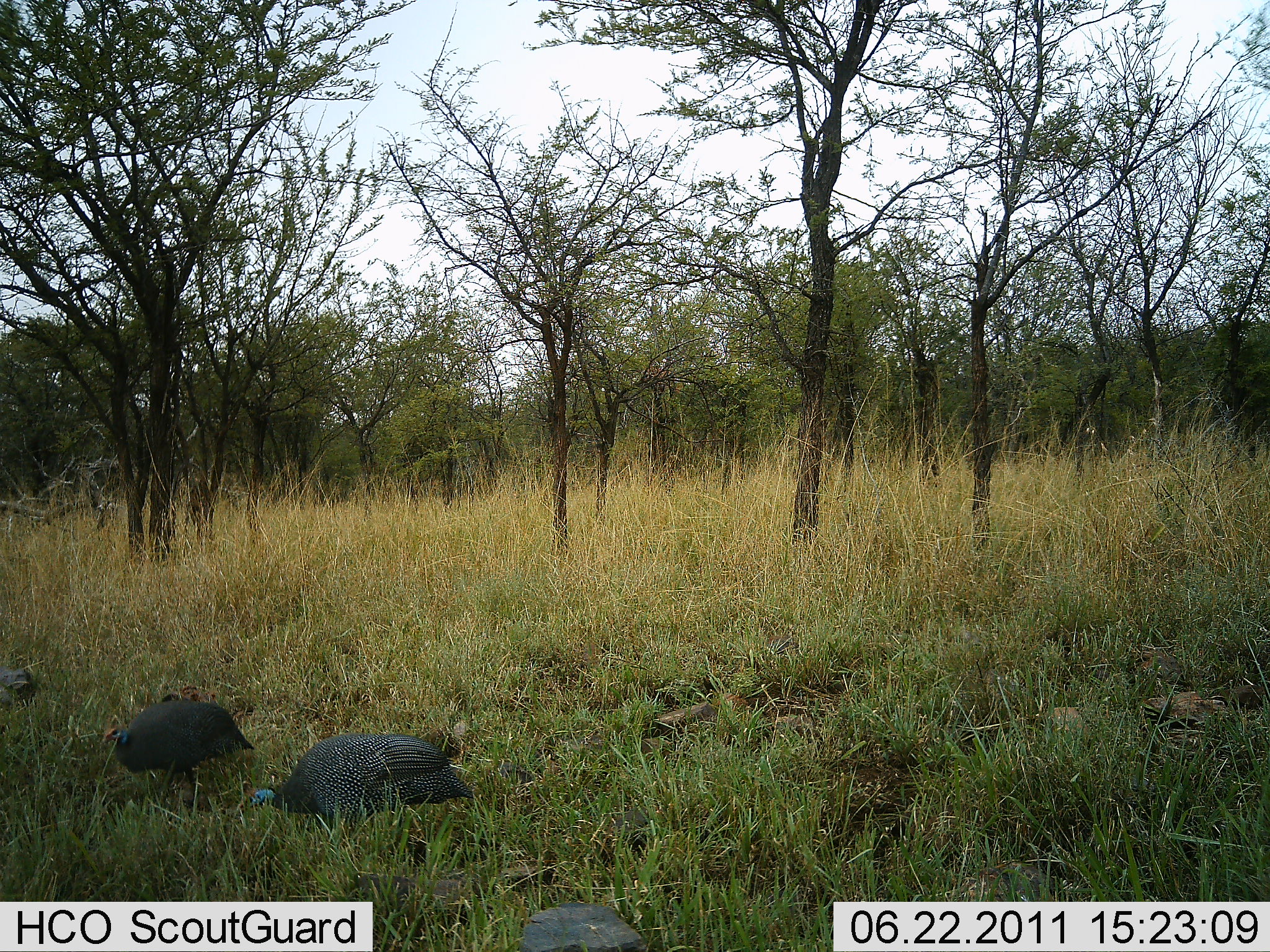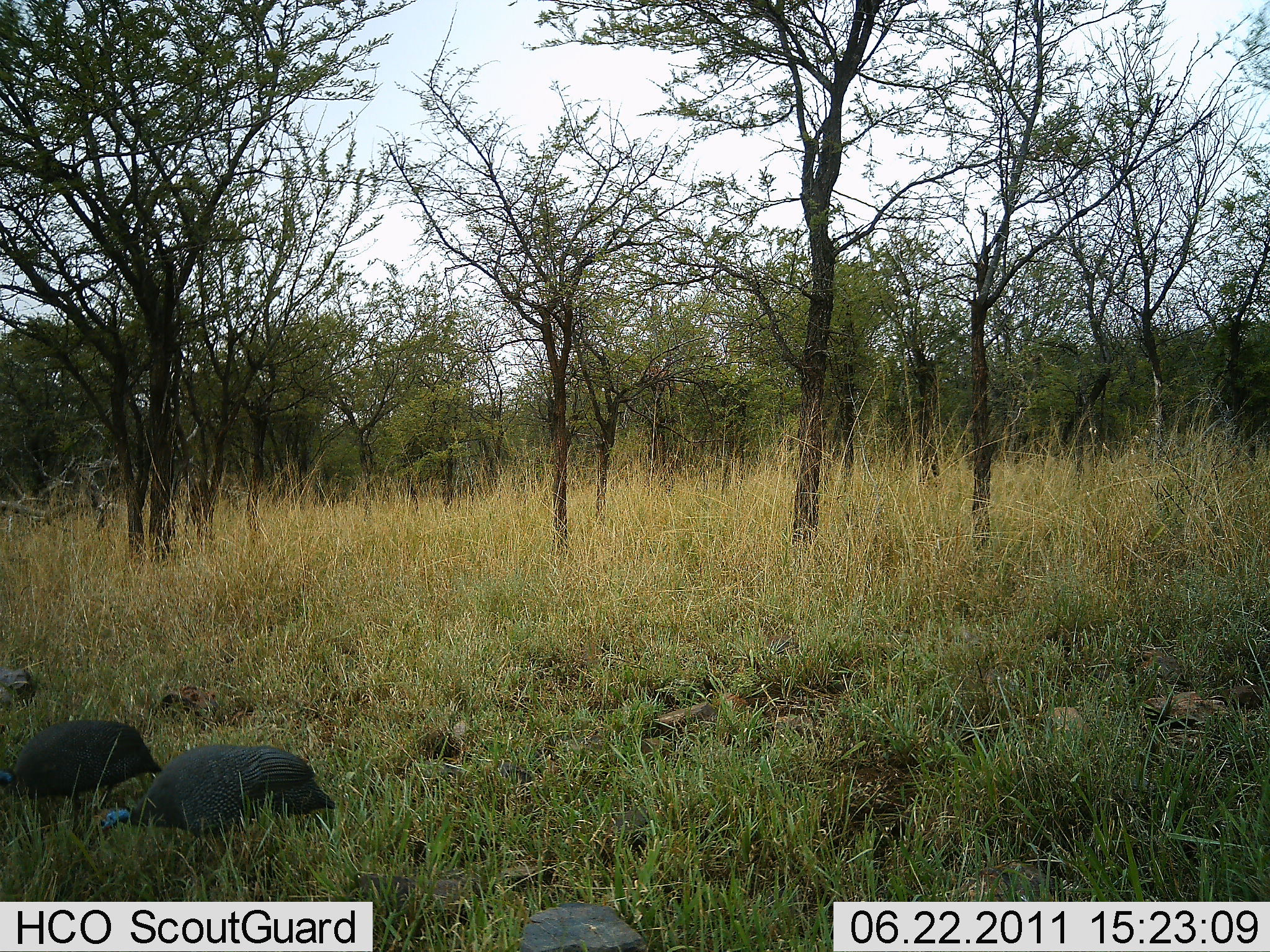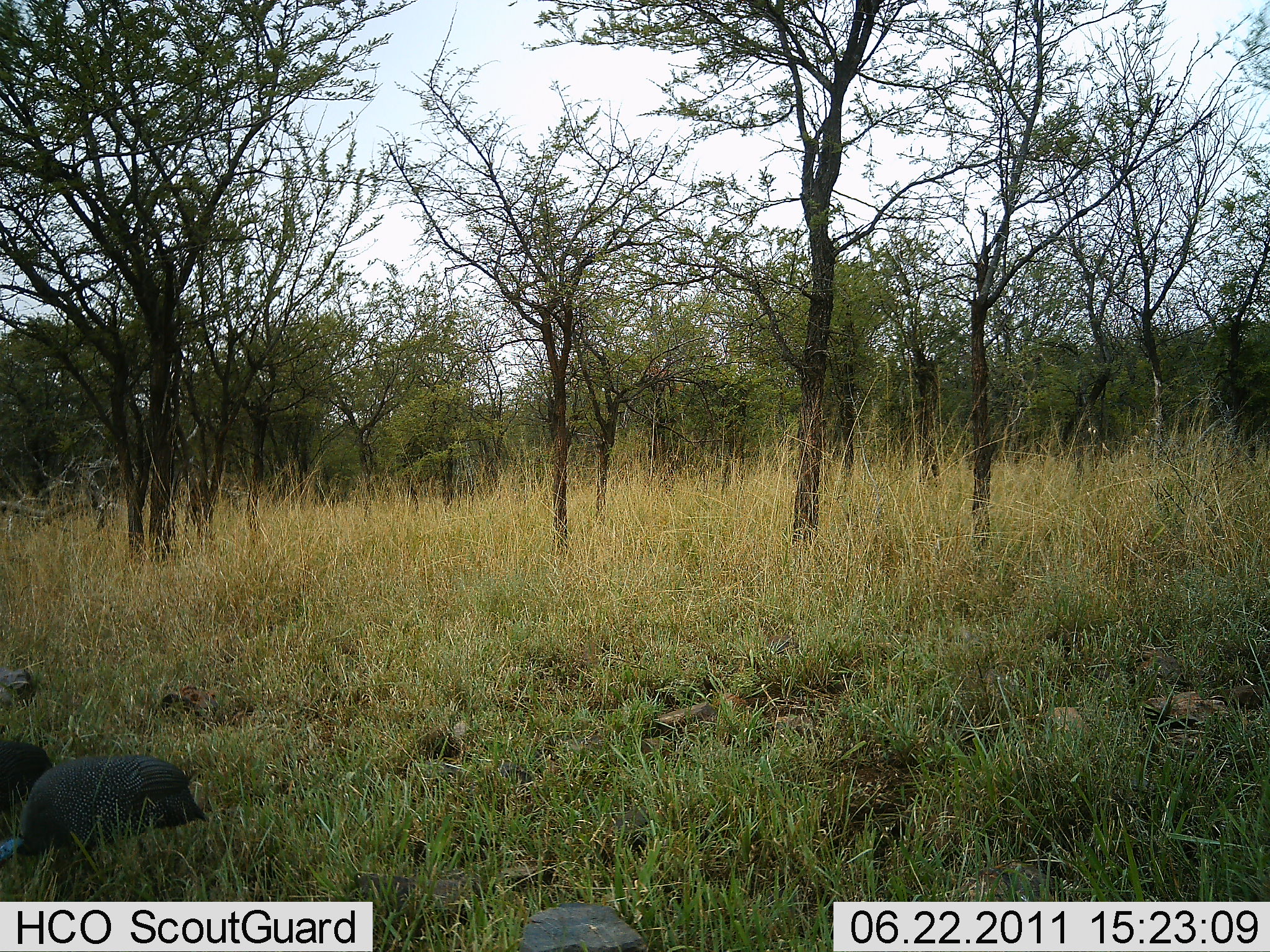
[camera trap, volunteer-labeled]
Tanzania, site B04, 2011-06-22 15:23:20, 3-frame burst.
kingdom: Animalia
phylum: Chordata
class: Aves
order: Galliformes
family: Numididae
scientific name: Numididae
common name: guinea fowl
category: guineafowl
Guineafowl (guinea fowl) (Numididae), count 2. Behavior (volunteer vote fractions): standing 0%, resting 0%, moving 92%, interacting 0%. Young present (vote fraction): 0%. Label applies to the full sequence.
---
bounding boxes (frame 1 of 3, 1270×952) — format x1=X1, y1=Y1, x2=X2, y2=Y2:
animal: x1=247, y1=724, x2=479, y2=865; x1=99, y1=695, x2=259, y2=828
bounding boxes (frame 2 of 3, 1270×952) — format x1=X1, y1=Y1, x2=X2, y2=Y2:
animal: x1=87, y1=738, x2=339, y2=890; x1=0, y1=711, x2=165, y2=842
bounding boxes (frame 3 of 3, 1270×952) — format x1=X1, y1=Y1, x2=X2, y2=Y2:
animal: x1=2, y1=753, x2=211, y2=894; x1=0, y1=741, x2=63, y2=807